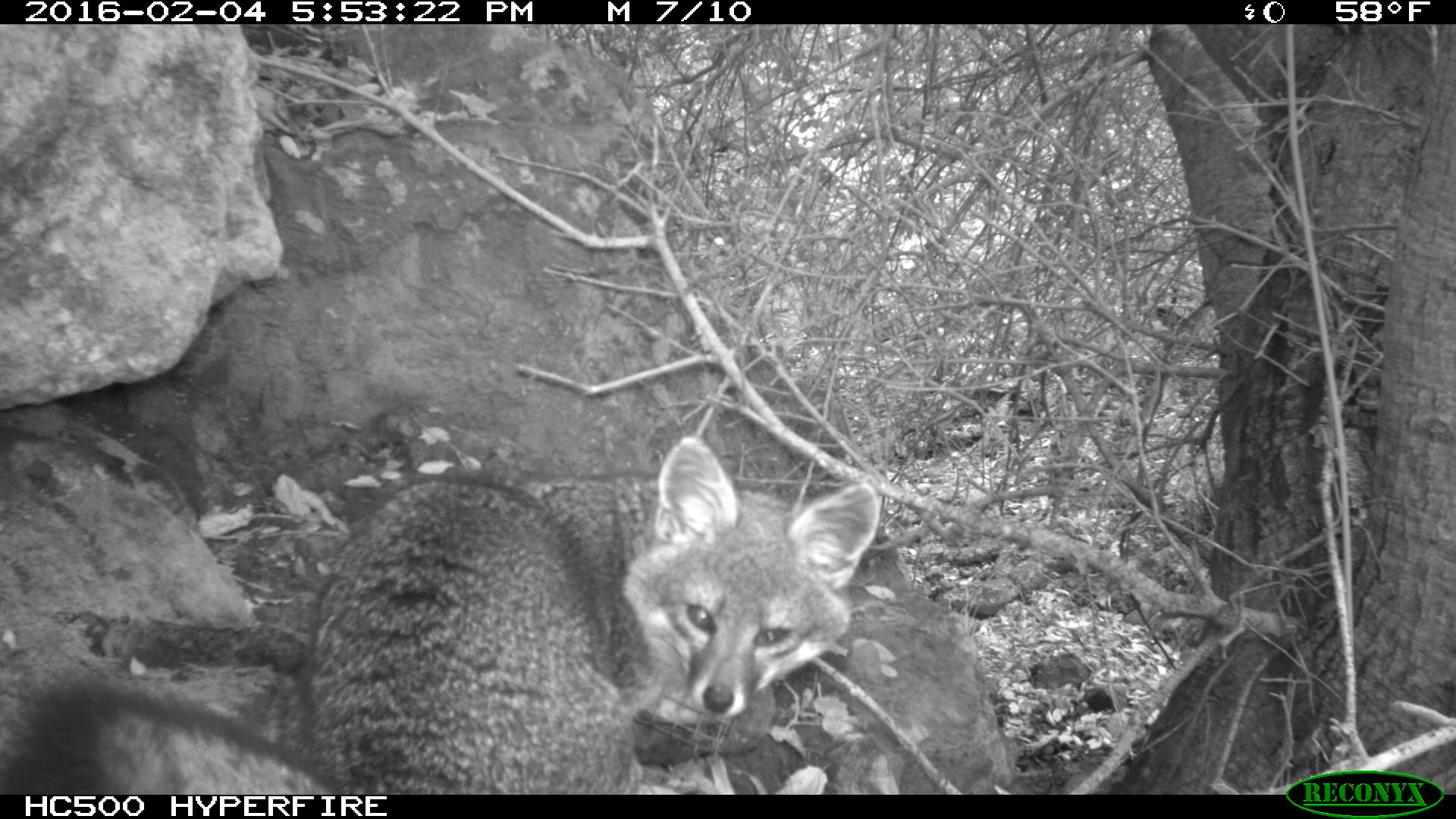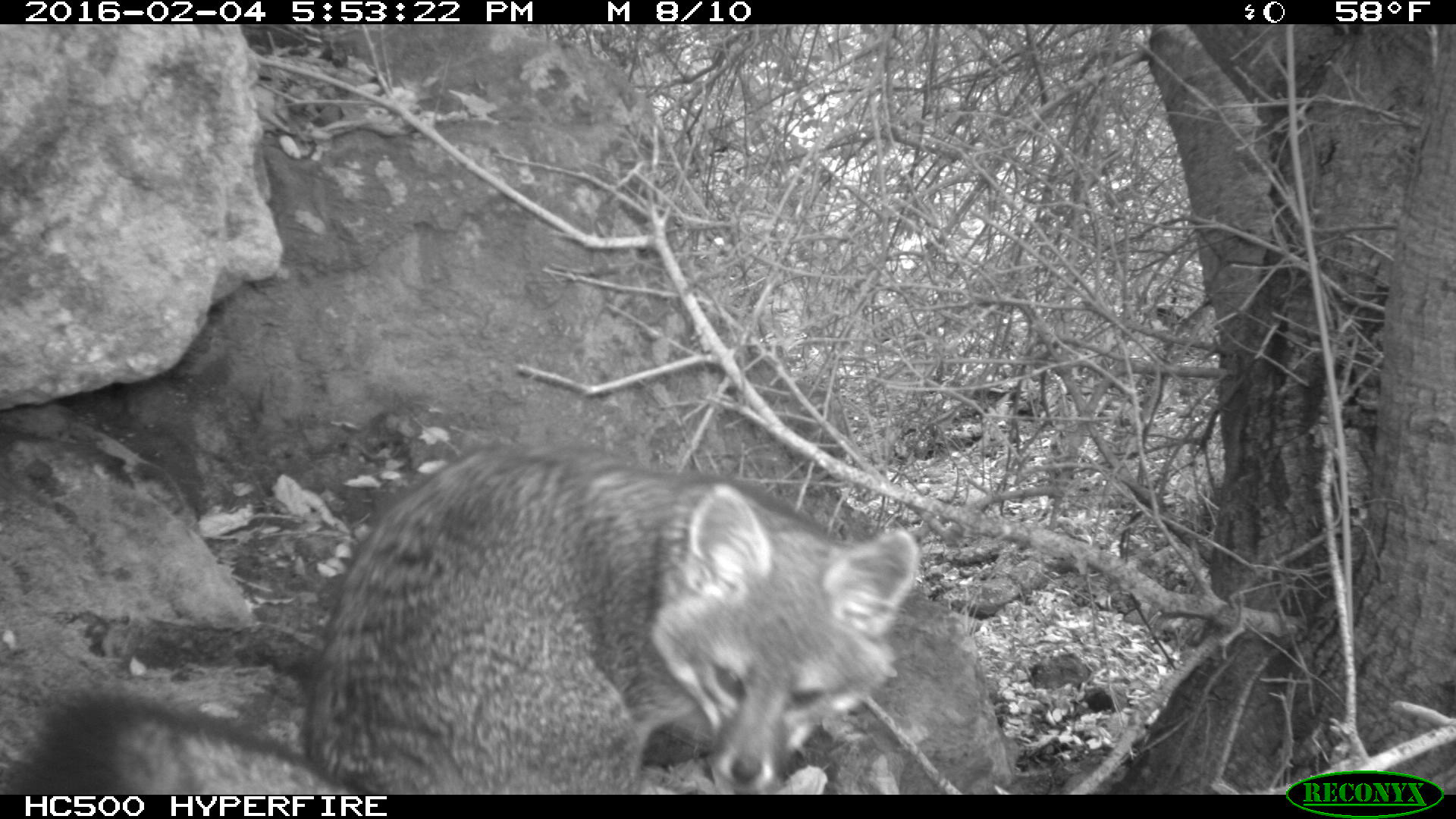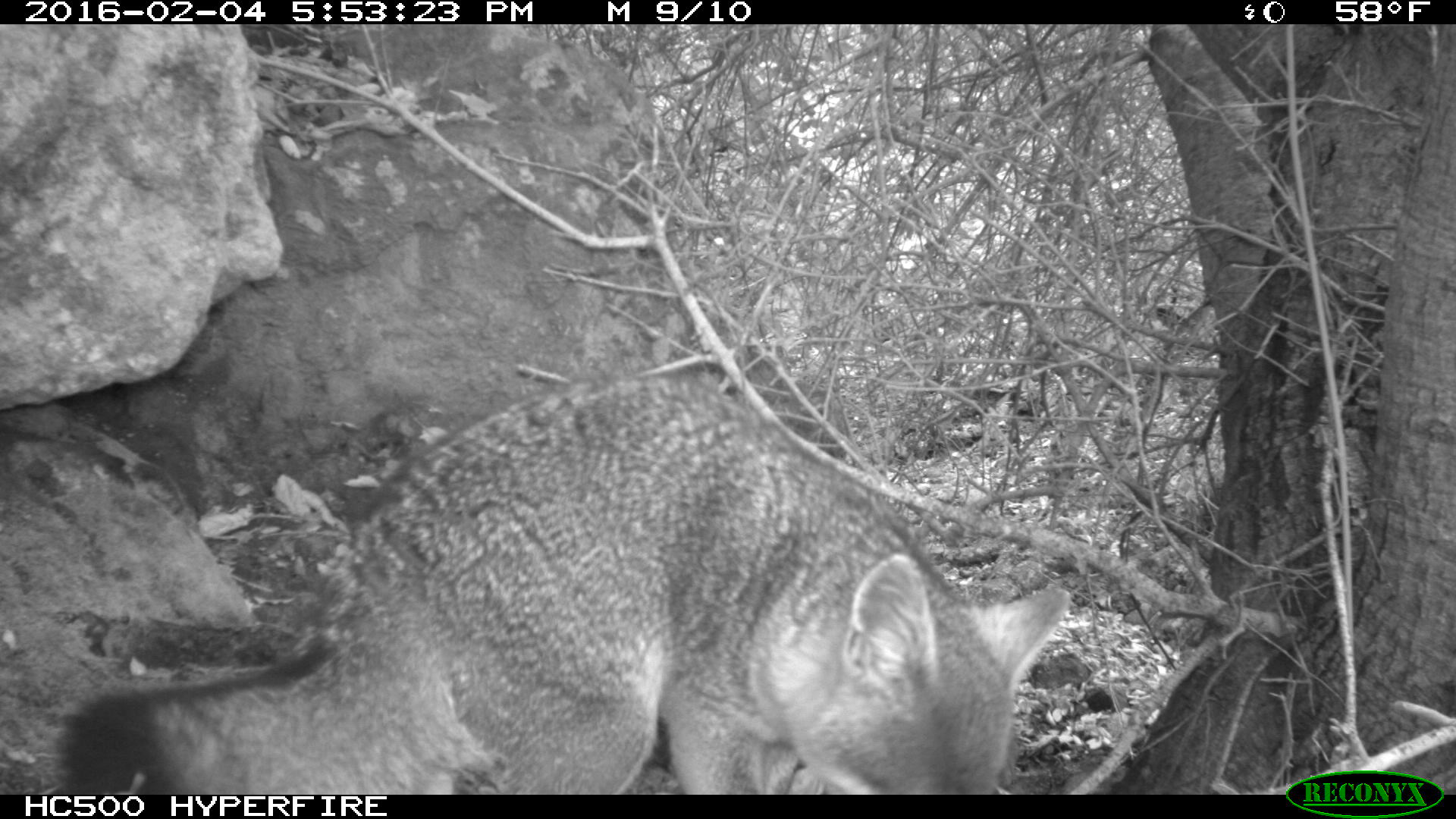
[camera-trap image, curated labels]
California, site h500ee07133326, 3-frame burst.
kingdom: Animalia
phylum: Chordata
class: Mammalia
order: Carnivora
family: Canidae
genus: Urocyon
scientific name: Urocyon littoralis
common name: island fox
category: fox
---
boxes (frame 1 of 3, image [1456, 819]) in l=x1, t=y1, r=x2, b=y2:
fox: l=8, t=434, r=882, b=793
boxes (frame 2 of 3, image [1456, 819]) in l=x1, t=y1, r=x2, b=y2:
fox: l=0, t=445, r=919, b=795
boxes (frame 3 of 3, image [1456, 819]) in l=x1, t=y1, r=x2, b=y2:
fox: l=60, t=372, r=1069, b=793